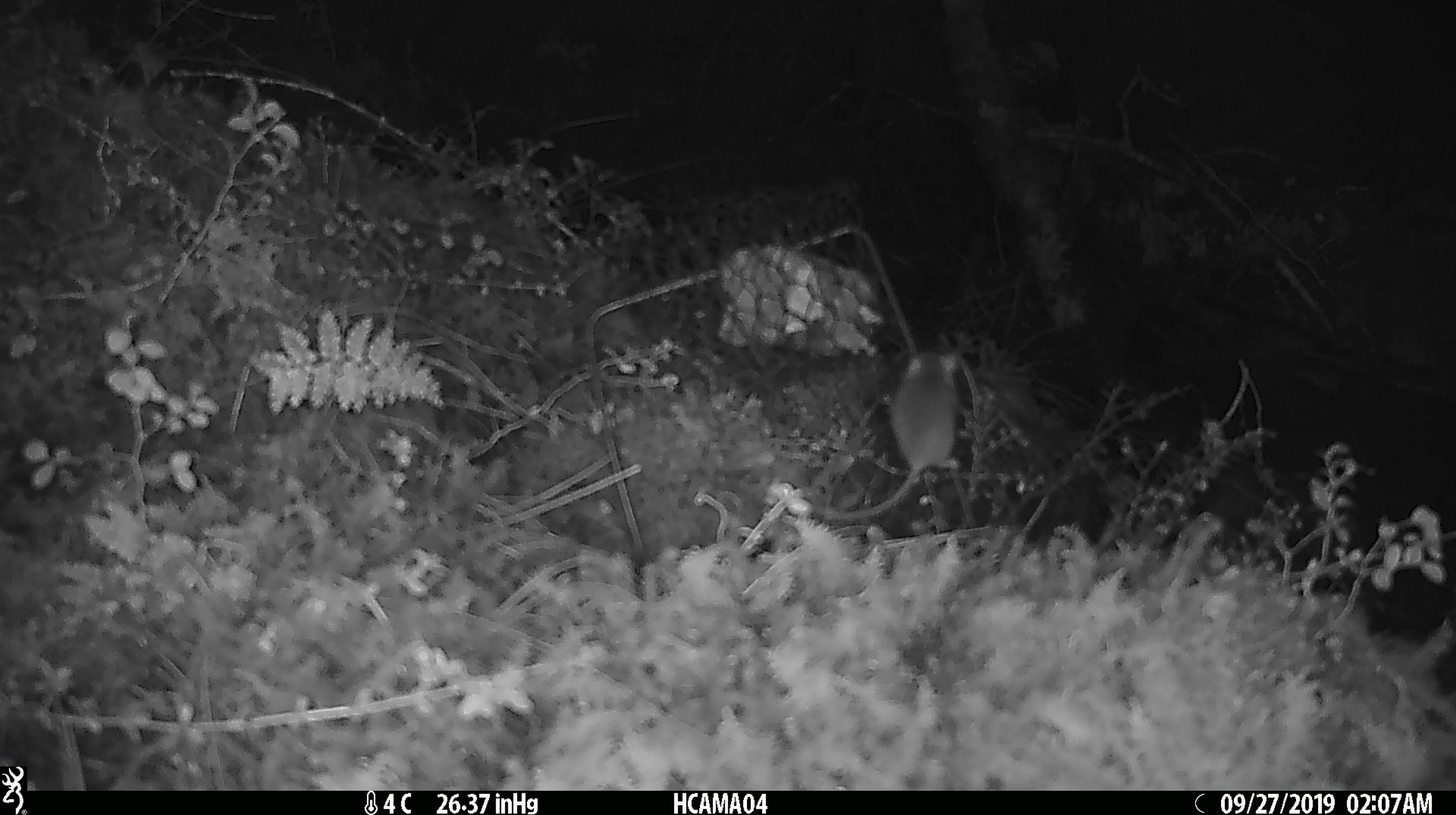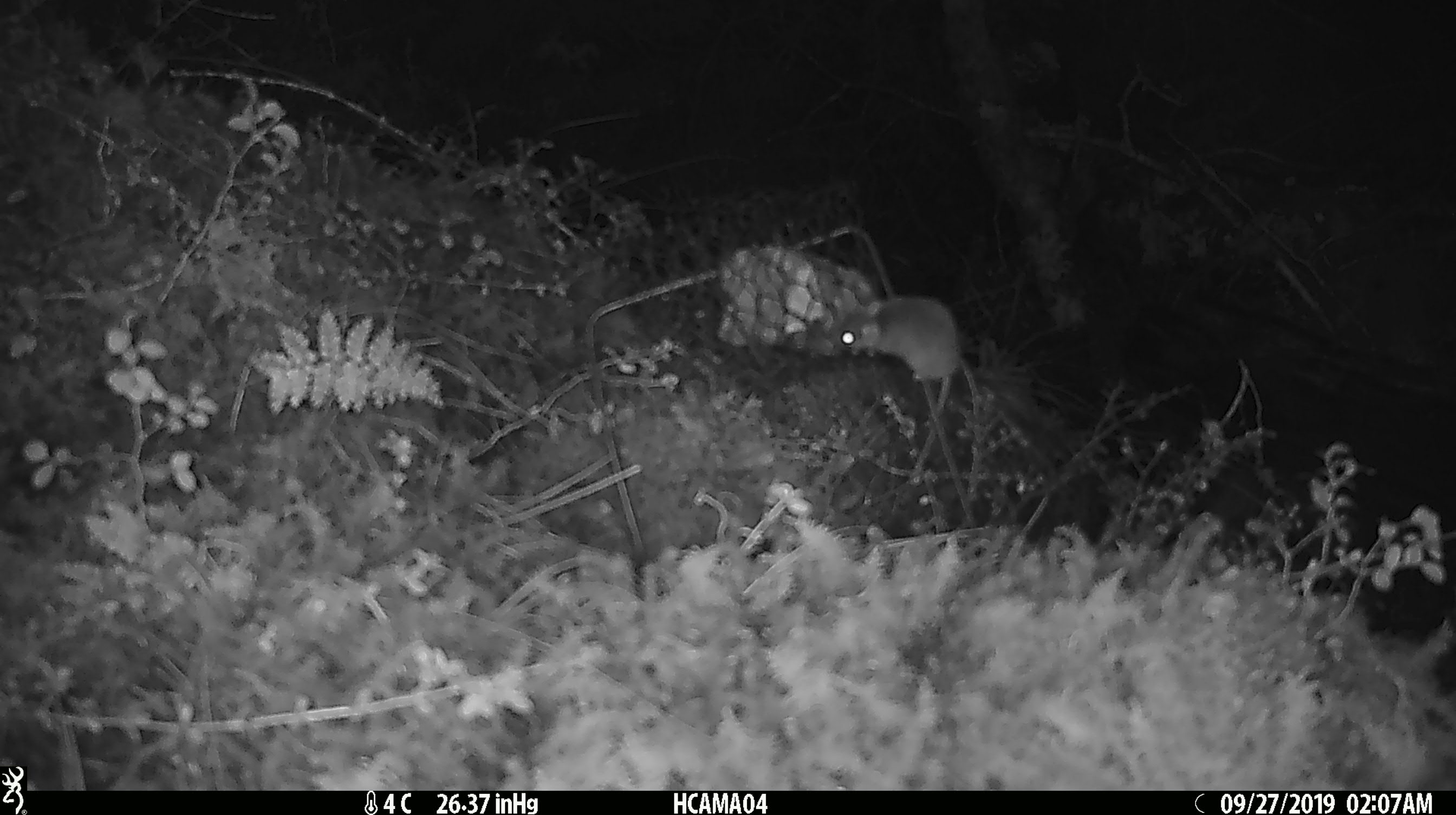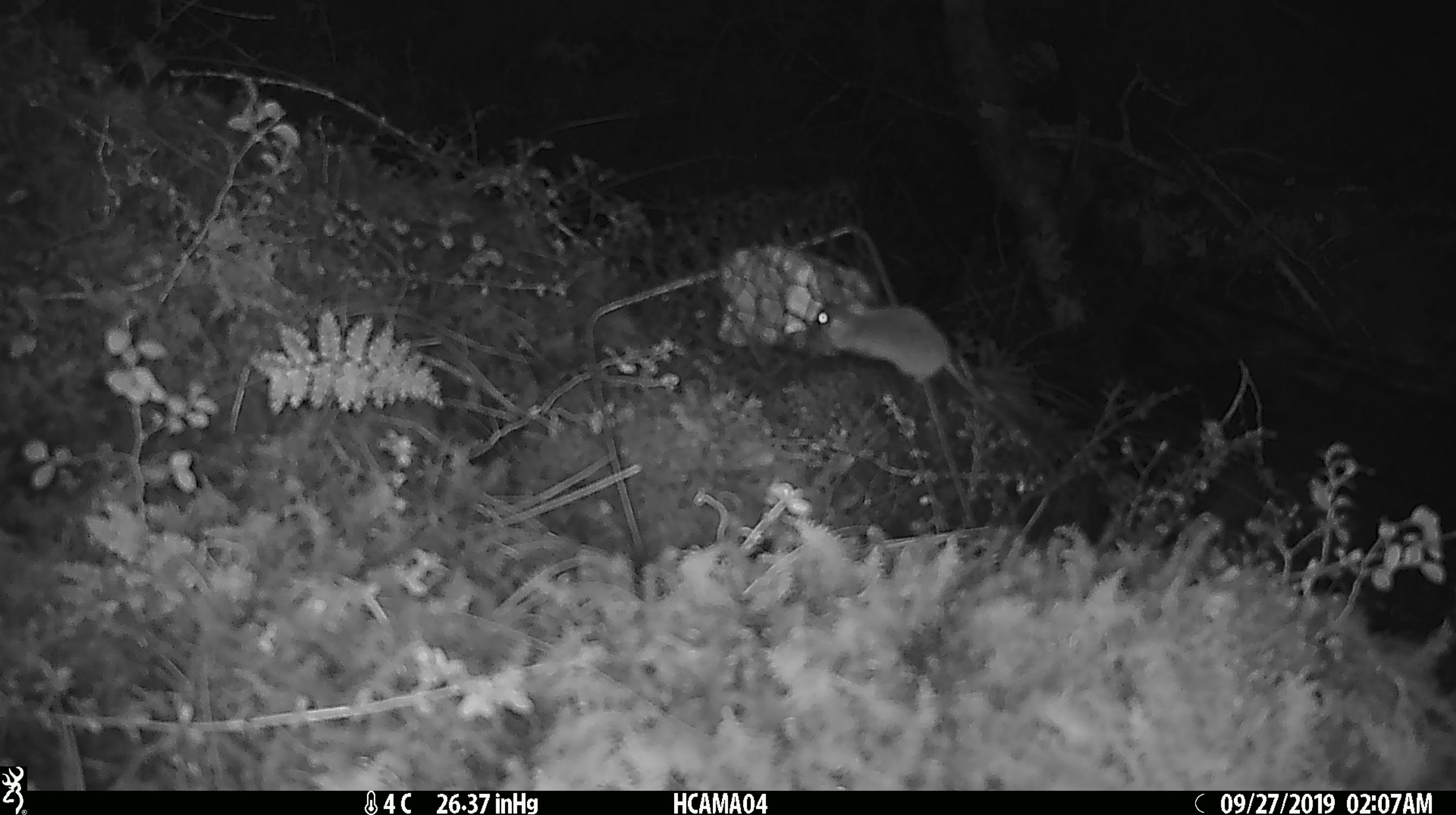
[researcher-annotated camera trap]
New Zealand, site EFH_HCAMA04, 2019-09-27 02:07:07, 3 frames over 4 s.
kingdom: Animalia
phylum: Chordata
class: Mammalia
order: Rodentia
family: Muridae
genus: Mus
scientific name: Mus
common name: mouse